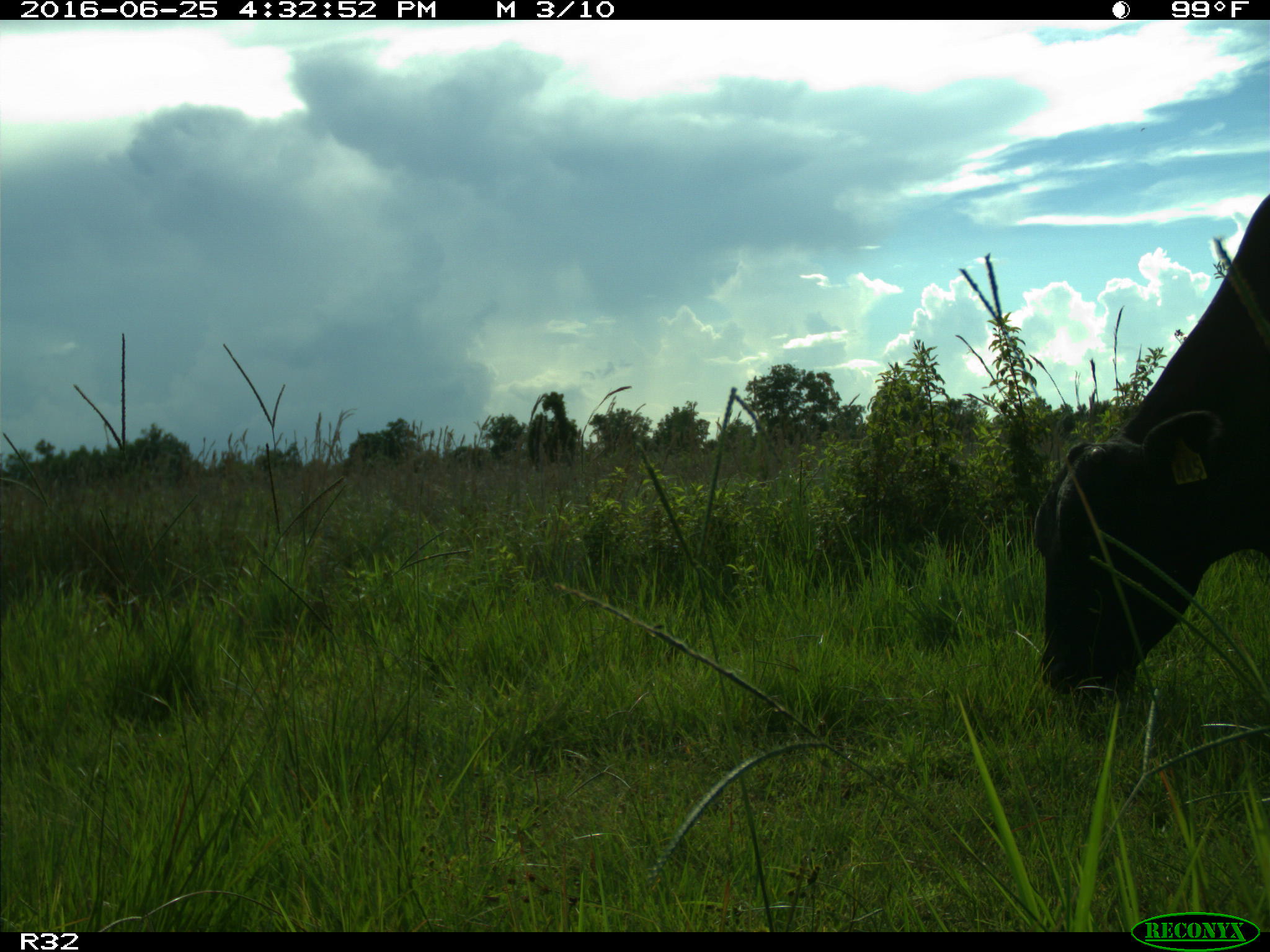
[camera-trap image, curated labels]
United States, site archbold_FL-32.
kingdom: Animalia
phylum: Chordata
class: Mammalia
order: Artiodactyla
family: Bovidae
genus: Bos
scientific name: Bos taurus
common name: domestic cow